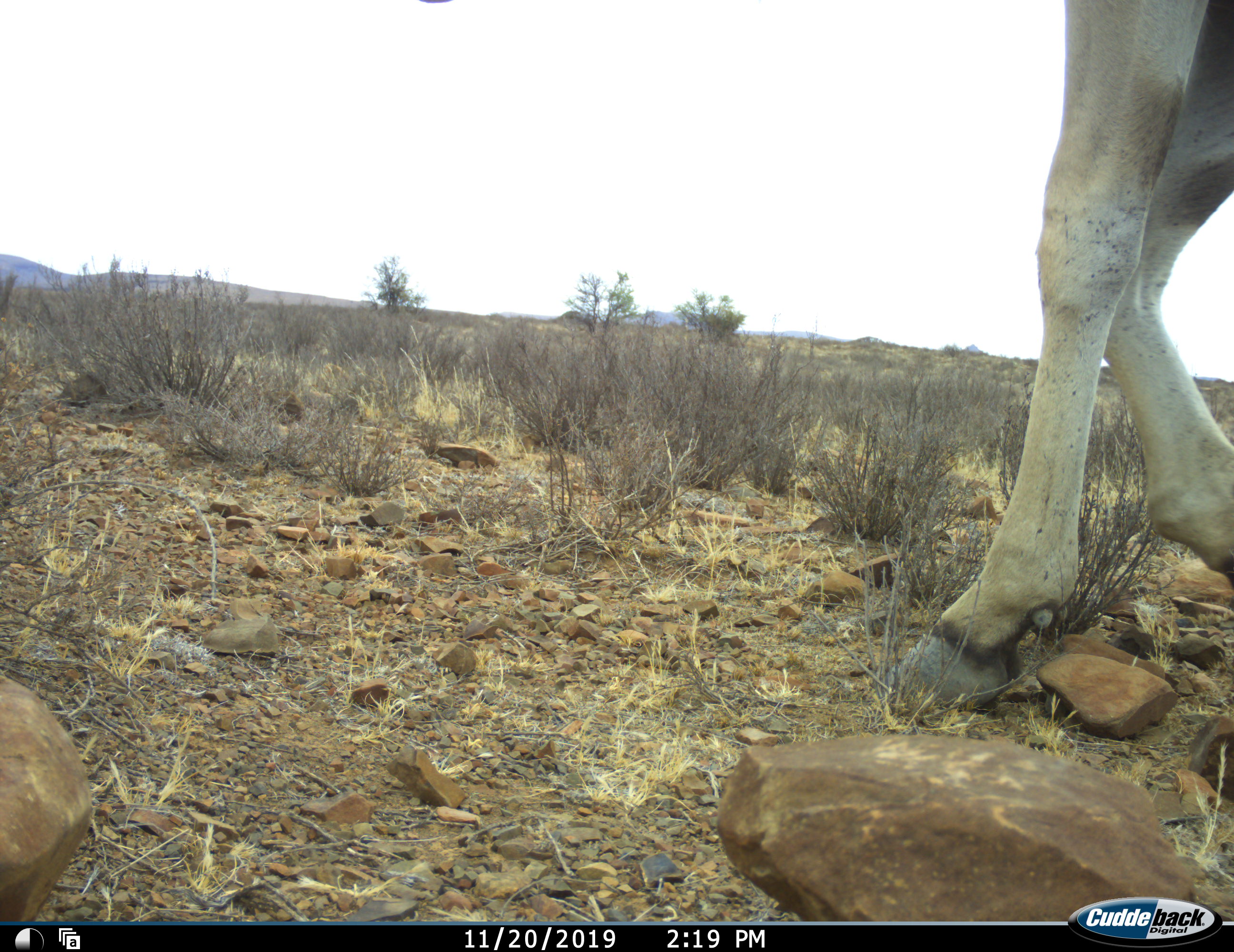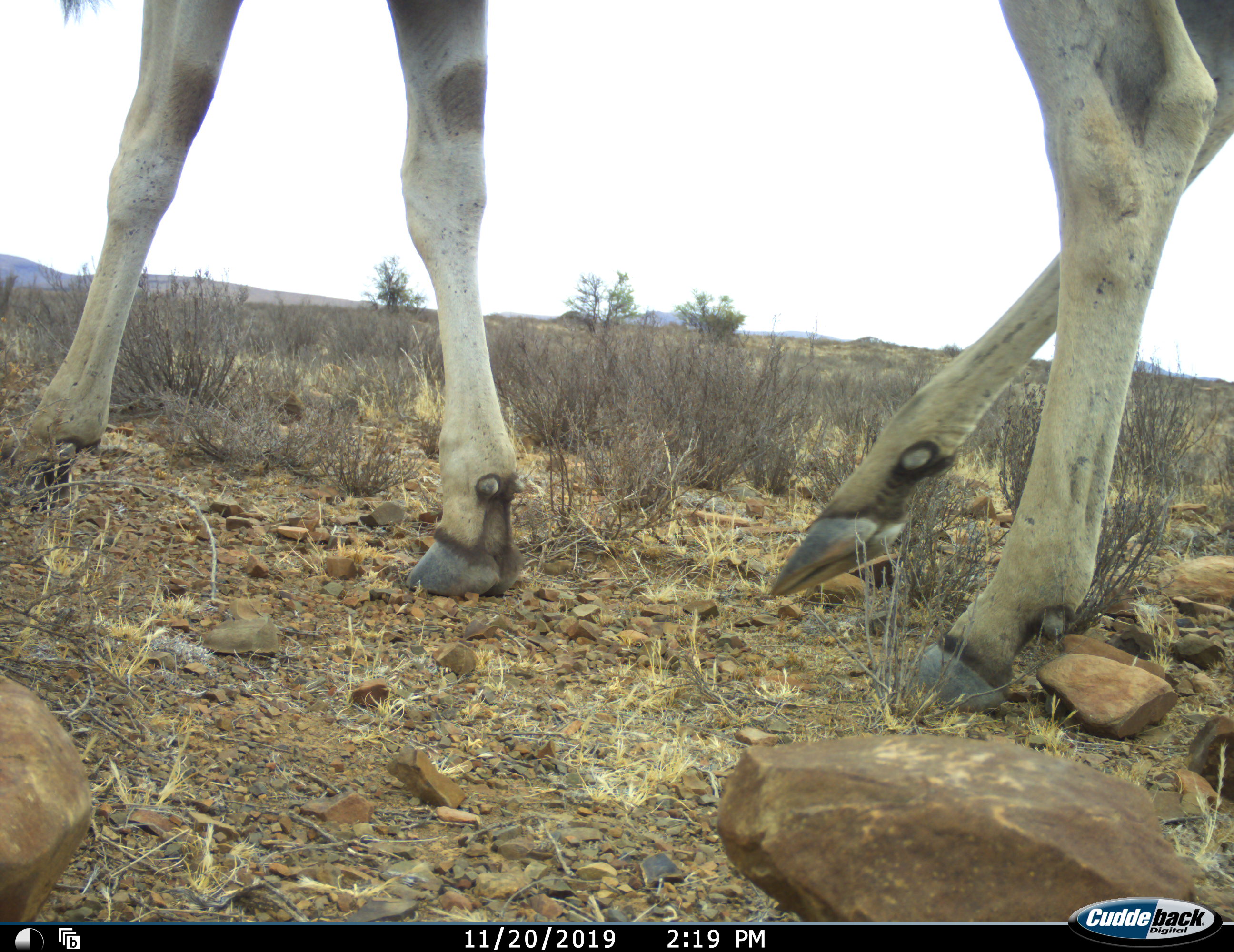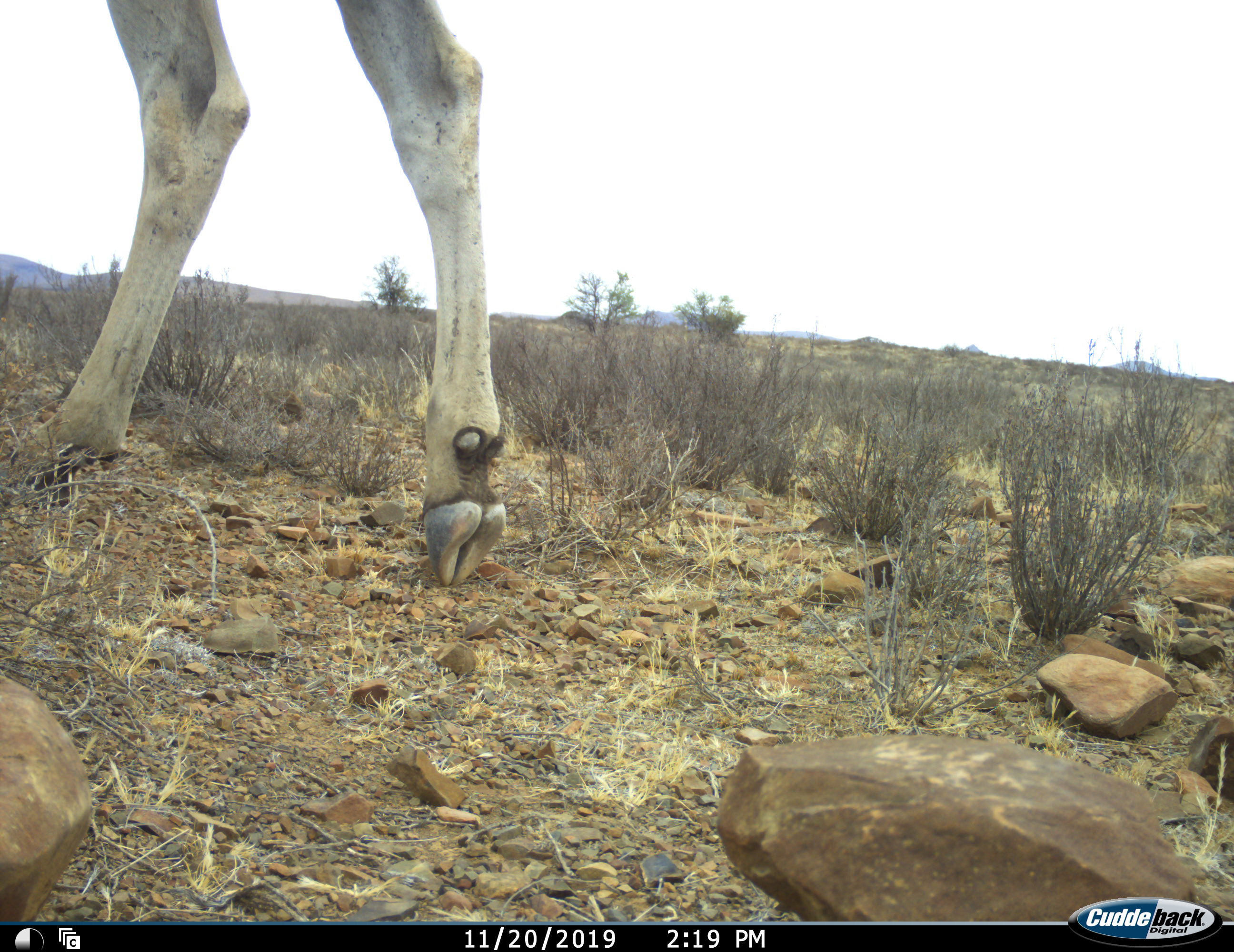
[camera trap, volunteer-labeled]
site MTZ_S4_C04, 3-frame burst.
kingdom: Animalia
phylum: Chordata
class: Mammalia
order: Artiodactyla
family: Bovidae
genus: Tragelaphus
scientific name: Tragelaphus oryx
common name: eland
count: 1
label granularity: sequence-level